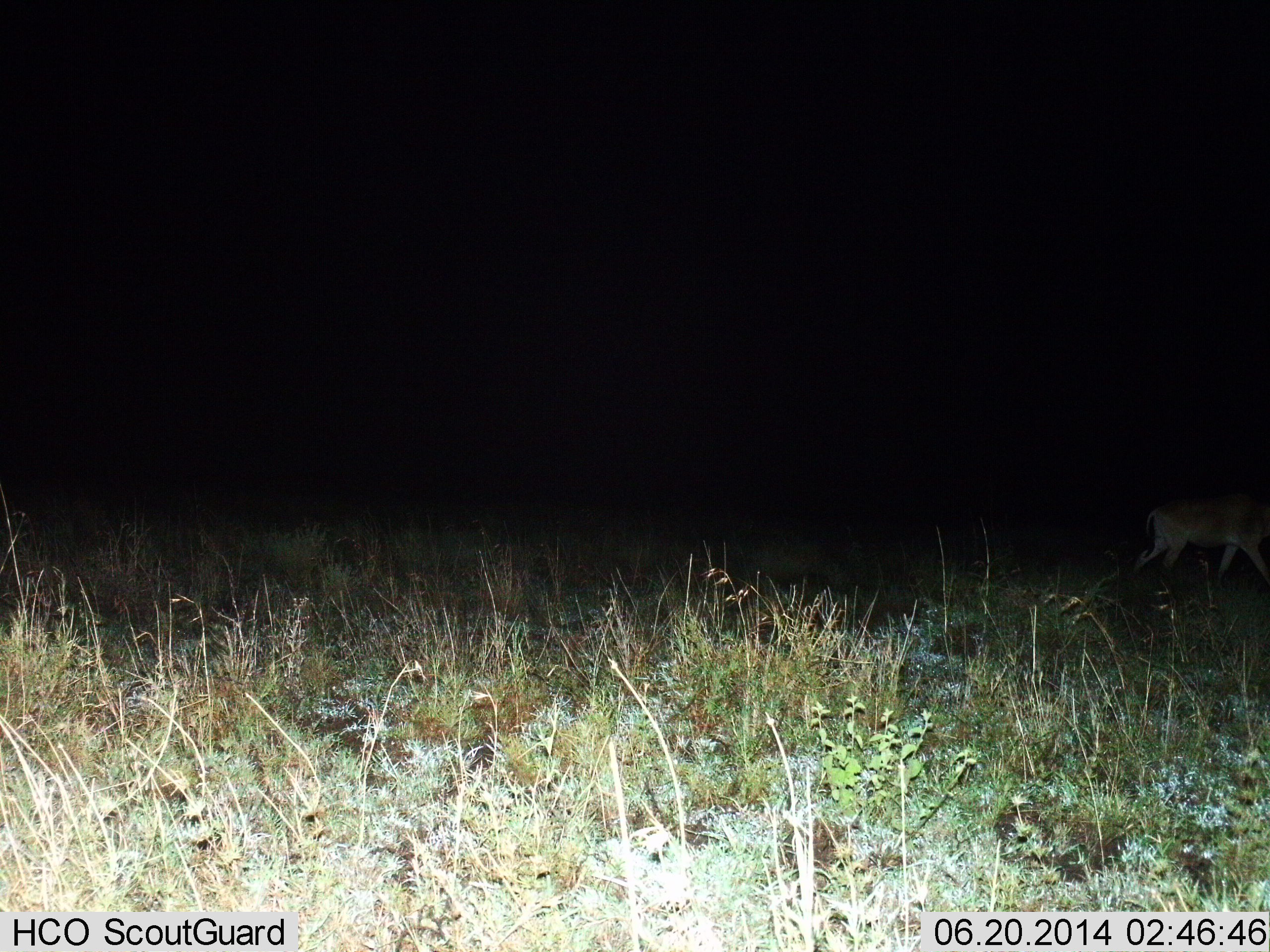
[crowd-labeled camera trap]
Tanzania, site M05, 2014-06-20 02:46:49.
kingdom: Animalia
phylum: Chordata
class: Mammalia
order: Artiodactyla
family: Bovidae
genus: Alcelaphus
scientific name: Alcelaphus buselaphus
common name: hartebeest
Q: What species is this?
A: Hartebeest (Alcelaphus buselaphus).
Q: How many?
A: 1.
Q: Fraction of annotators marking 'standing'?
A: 0%.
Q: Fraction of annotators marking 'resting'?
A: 0%.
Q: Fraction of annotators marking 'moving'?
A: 100%.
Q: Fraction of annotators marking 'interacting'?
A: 0%.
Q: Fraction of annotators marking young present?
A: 0%.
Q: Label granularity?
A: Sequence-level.